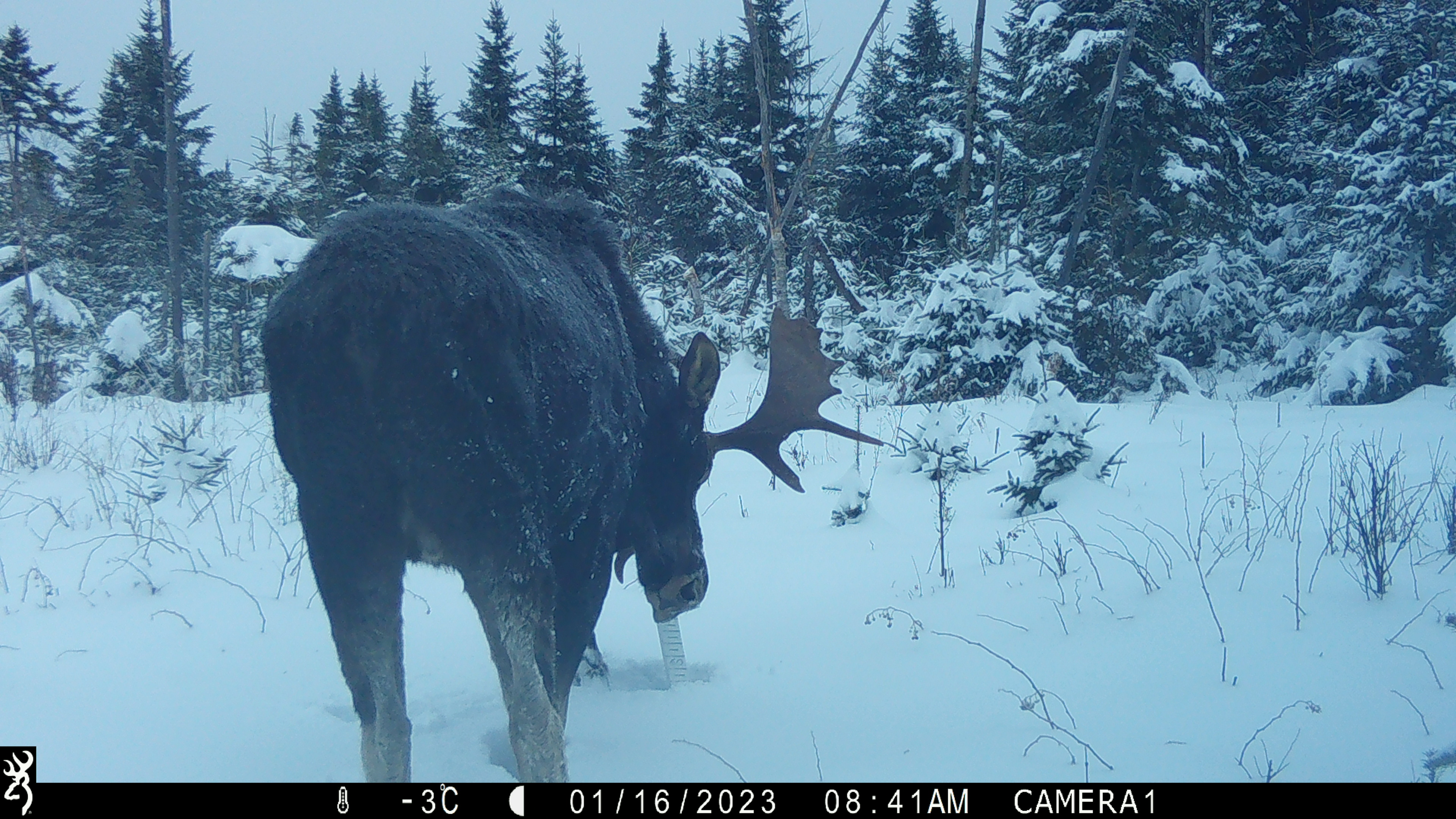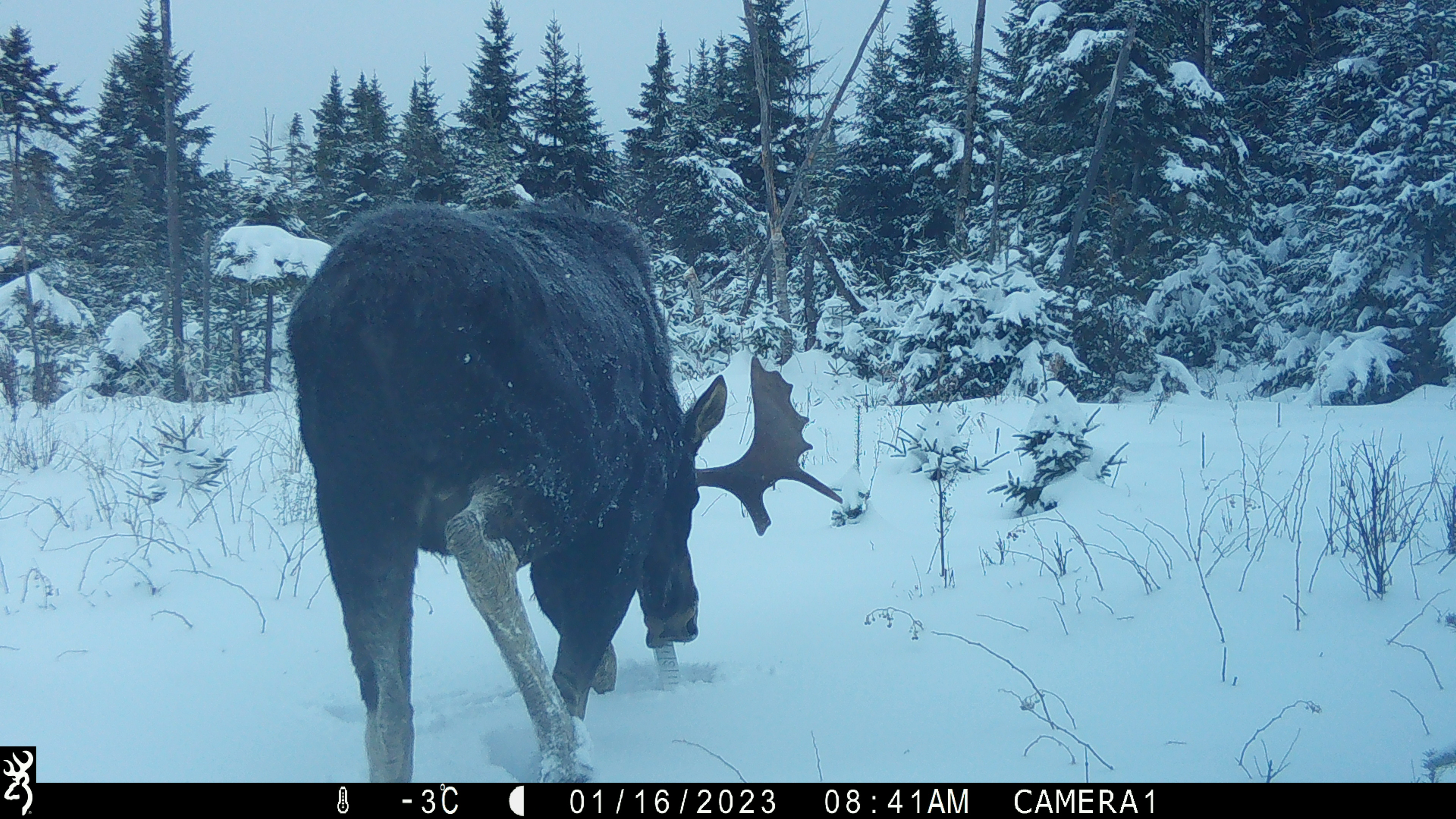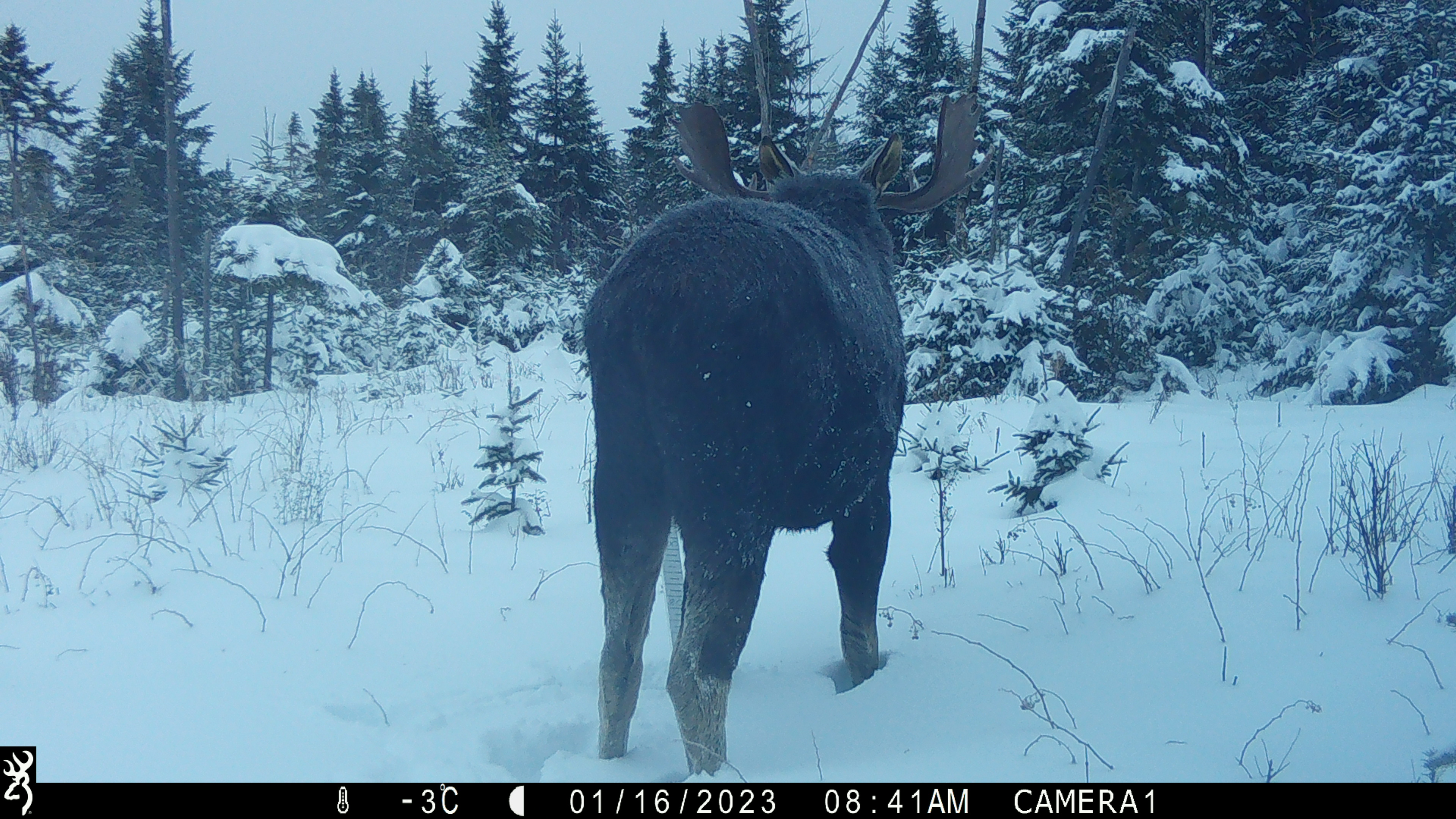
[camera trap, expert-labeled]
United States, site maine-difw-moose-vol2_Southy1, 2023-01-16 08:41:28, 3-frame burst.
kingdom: Animalia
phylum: Chordata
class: Mammalia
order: Artiodactyla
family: Cervidae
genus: Alces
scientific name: Alces alces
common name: moose